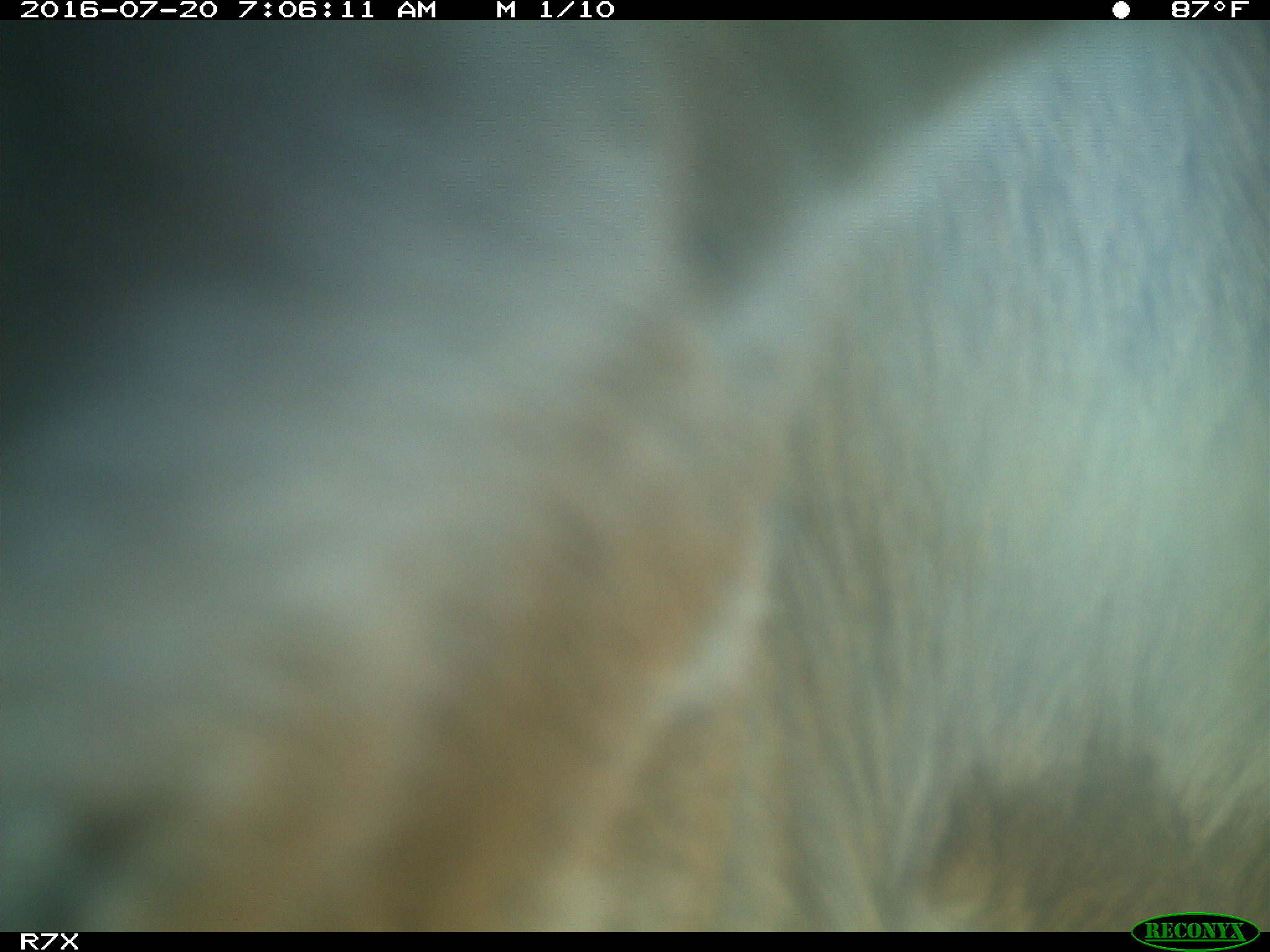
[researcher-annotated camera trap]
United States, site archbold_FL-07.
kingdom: Animalia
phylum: Chordata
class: Mammalia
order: Artiodactyla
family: Bovidae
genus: Bos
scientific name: Bos taurus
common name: domestic cow